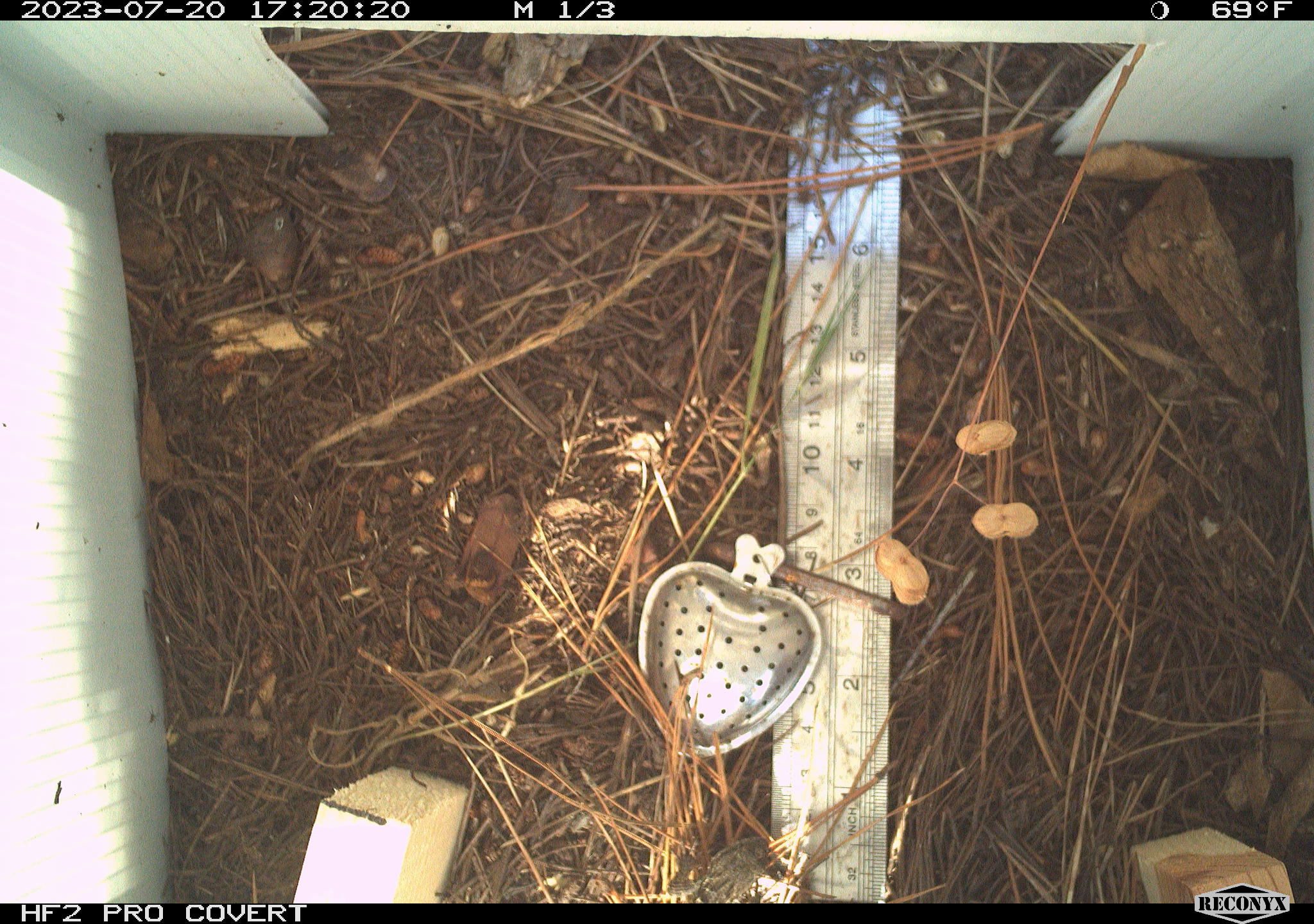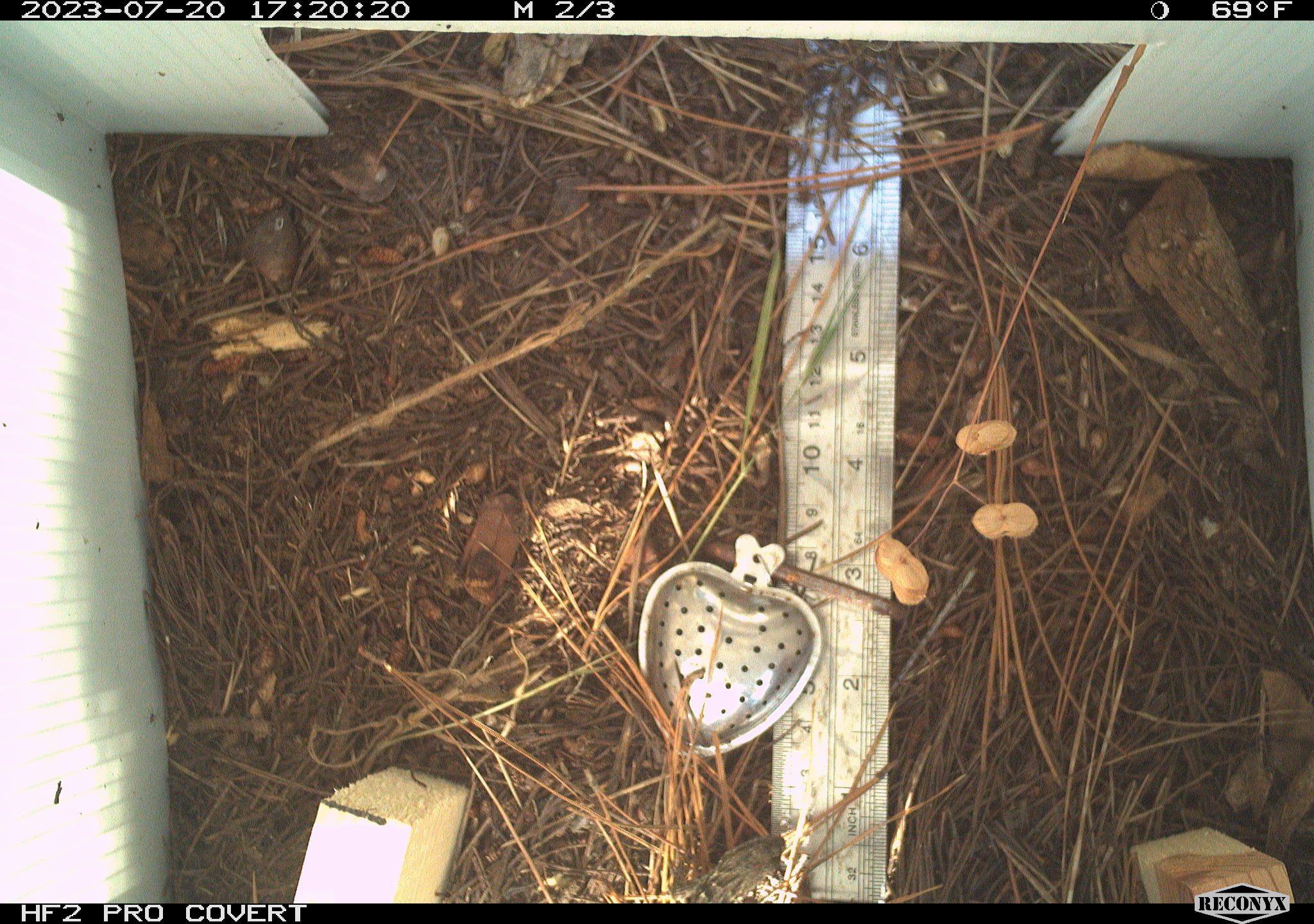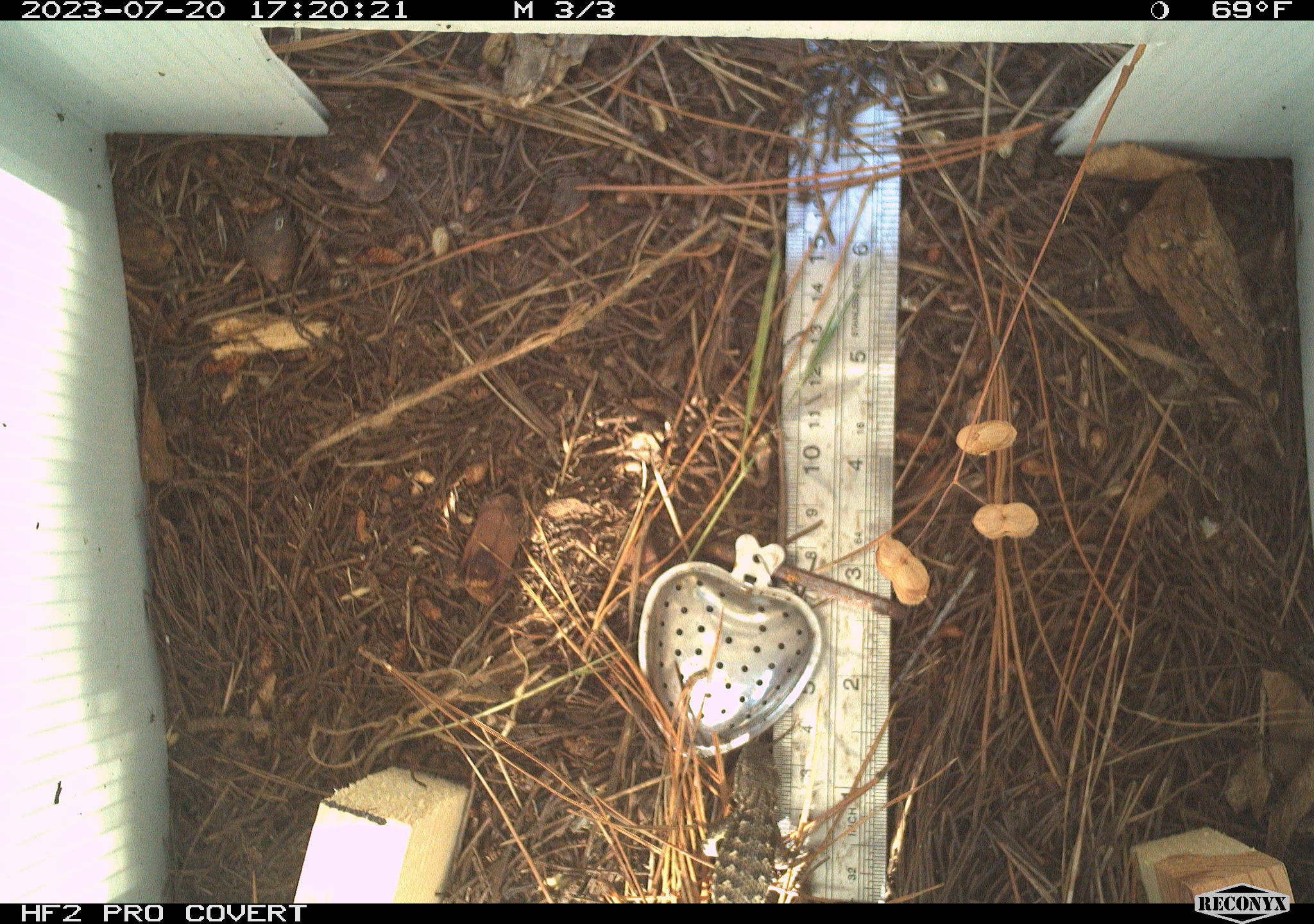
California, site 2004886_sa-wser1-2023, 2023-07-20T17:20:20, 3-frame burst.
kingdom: Animalia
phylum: Chordata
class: Reptilia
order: Squamata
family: Phrynosomatidae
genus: Sceloporus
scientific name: Sceloporus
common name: spiny lizards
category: sceloporus species